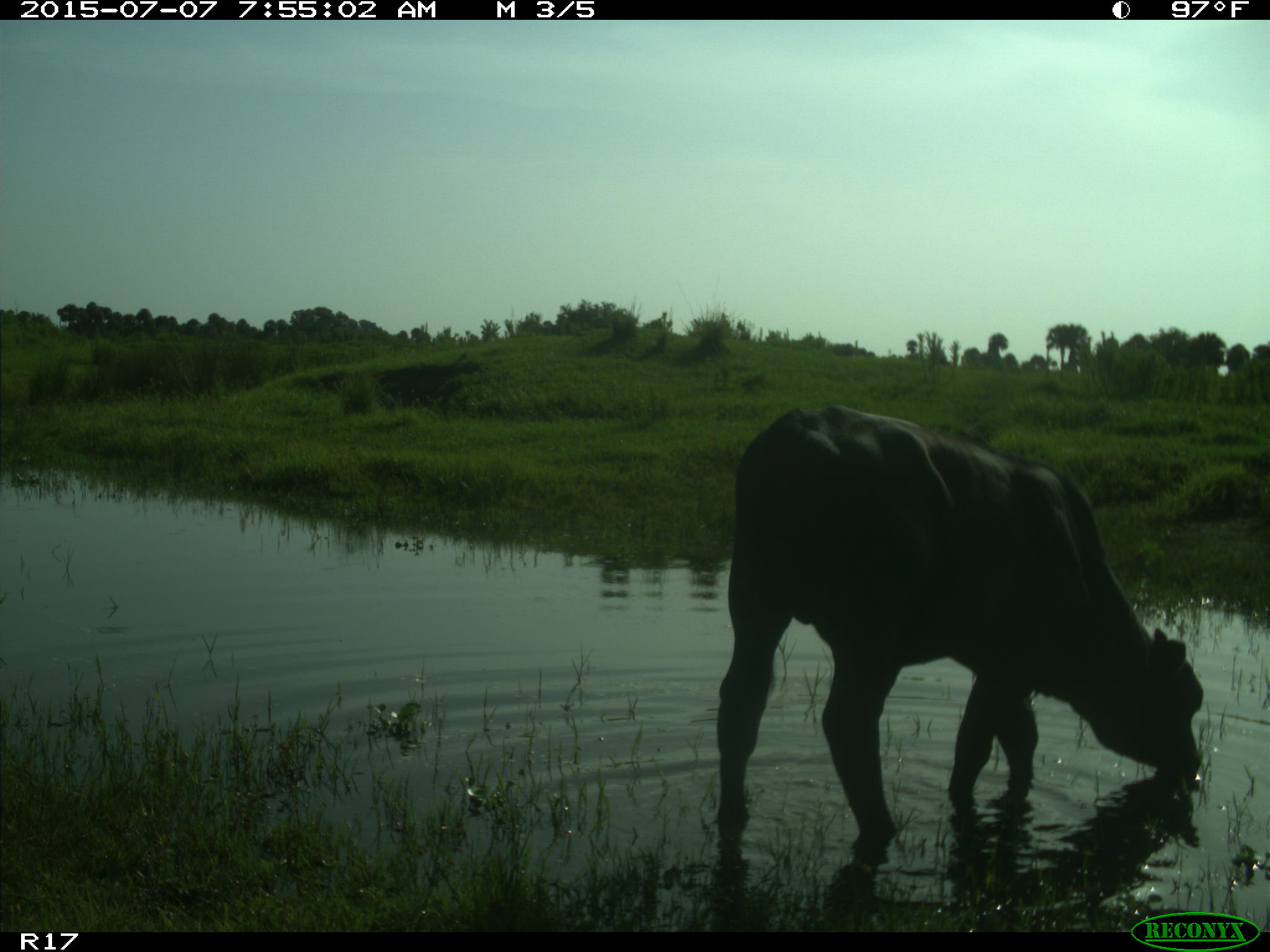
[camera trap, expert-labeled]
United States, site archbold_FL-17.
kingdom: Animalia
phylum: Chordata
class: Mammalia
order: Artiodactyla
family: Bovidae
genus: Bos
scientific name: Bos taurus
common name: domestic cow